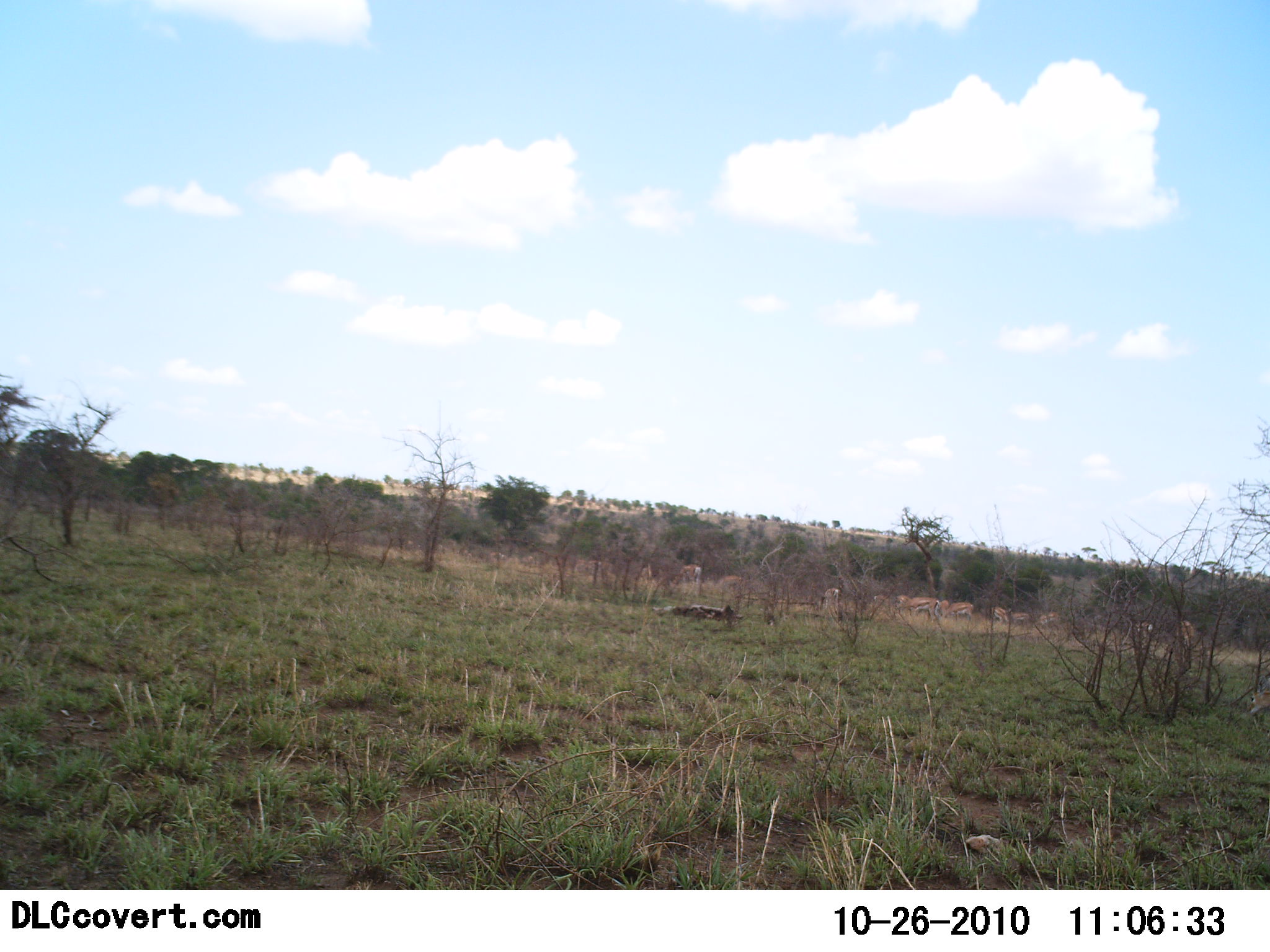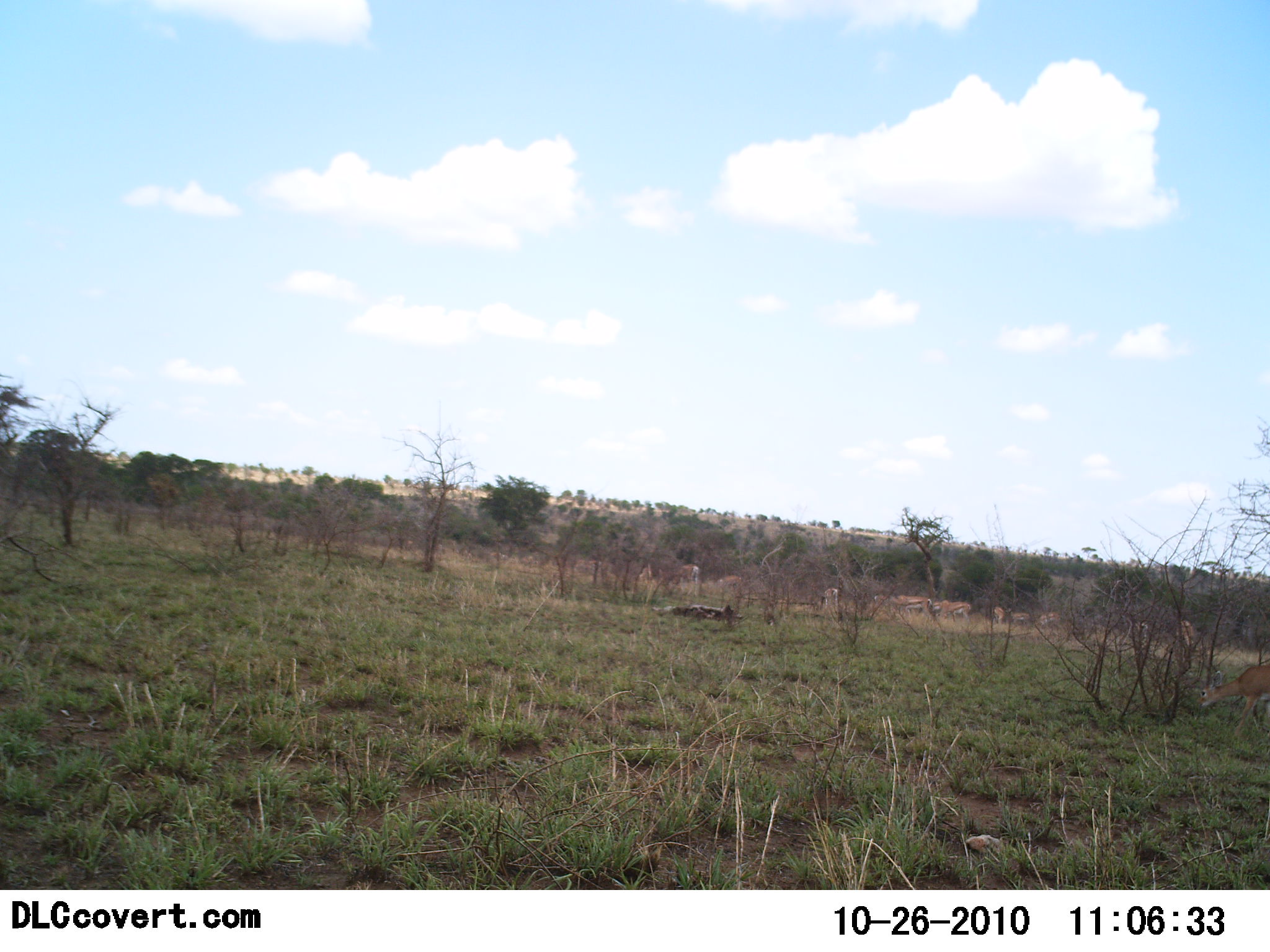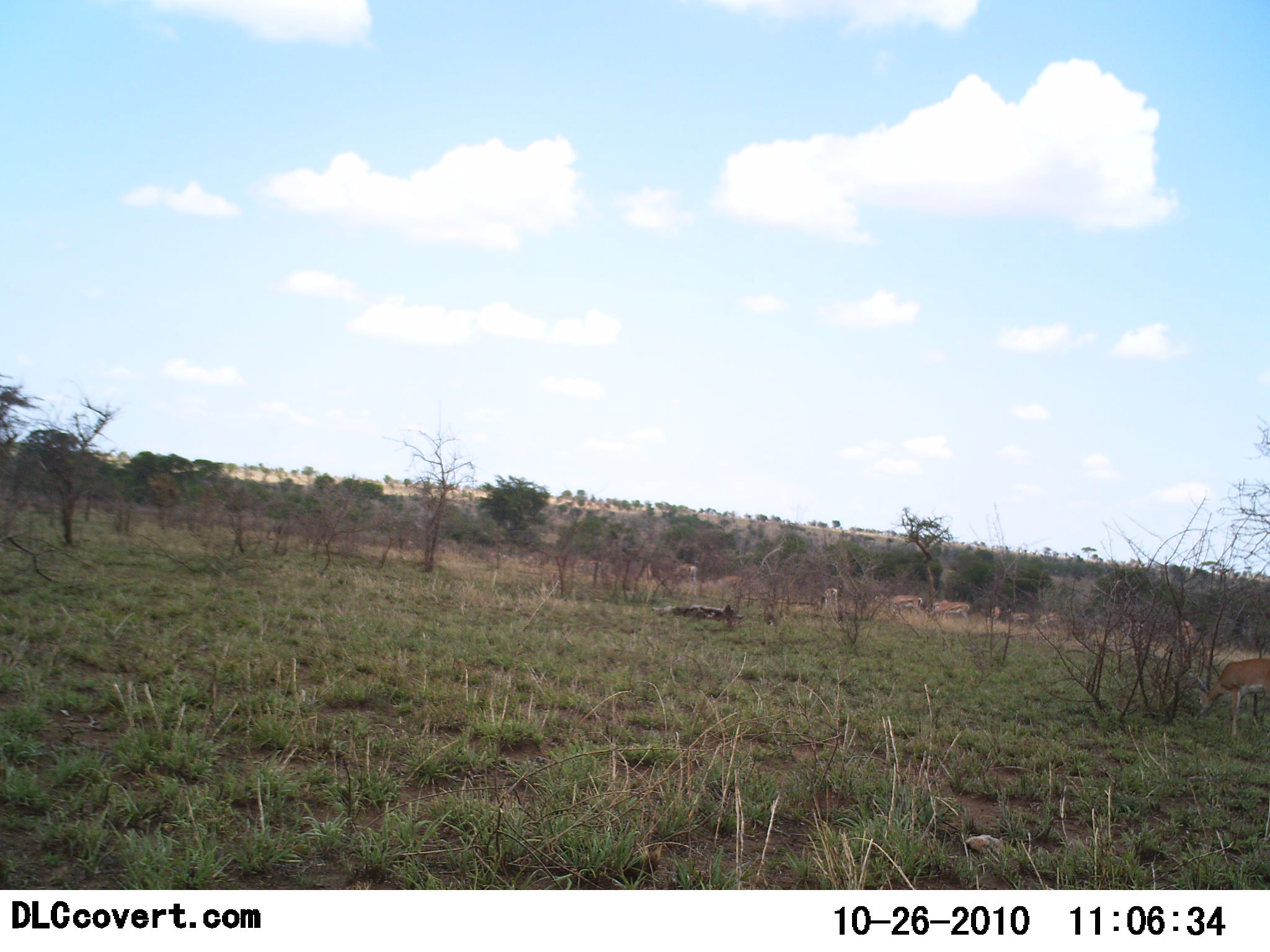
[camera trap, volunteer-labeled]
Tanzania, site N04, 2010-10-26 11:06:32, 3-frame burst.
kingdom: Animalia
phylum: Chordata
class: Mammalia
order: Artiodactyla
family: Bovidae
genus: Nanger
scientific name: Nanger granti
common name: grant's gazelle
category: gazellegrants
Gazellegrants (grant's gazelle) (Nanger granti), count 10. Behavior (volunteer vote fractions): standing 7%, resting 0%, moving 43%, interacting 7%. Young present (vote fraction): 0%. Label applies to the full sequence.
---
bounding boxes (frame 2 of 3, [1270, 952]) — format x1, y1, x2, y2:
animal: 1197, 661, 1270, 738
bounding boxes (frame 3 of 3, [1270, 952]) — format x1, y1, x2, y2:
animal: 1191, 657, 1269, 749